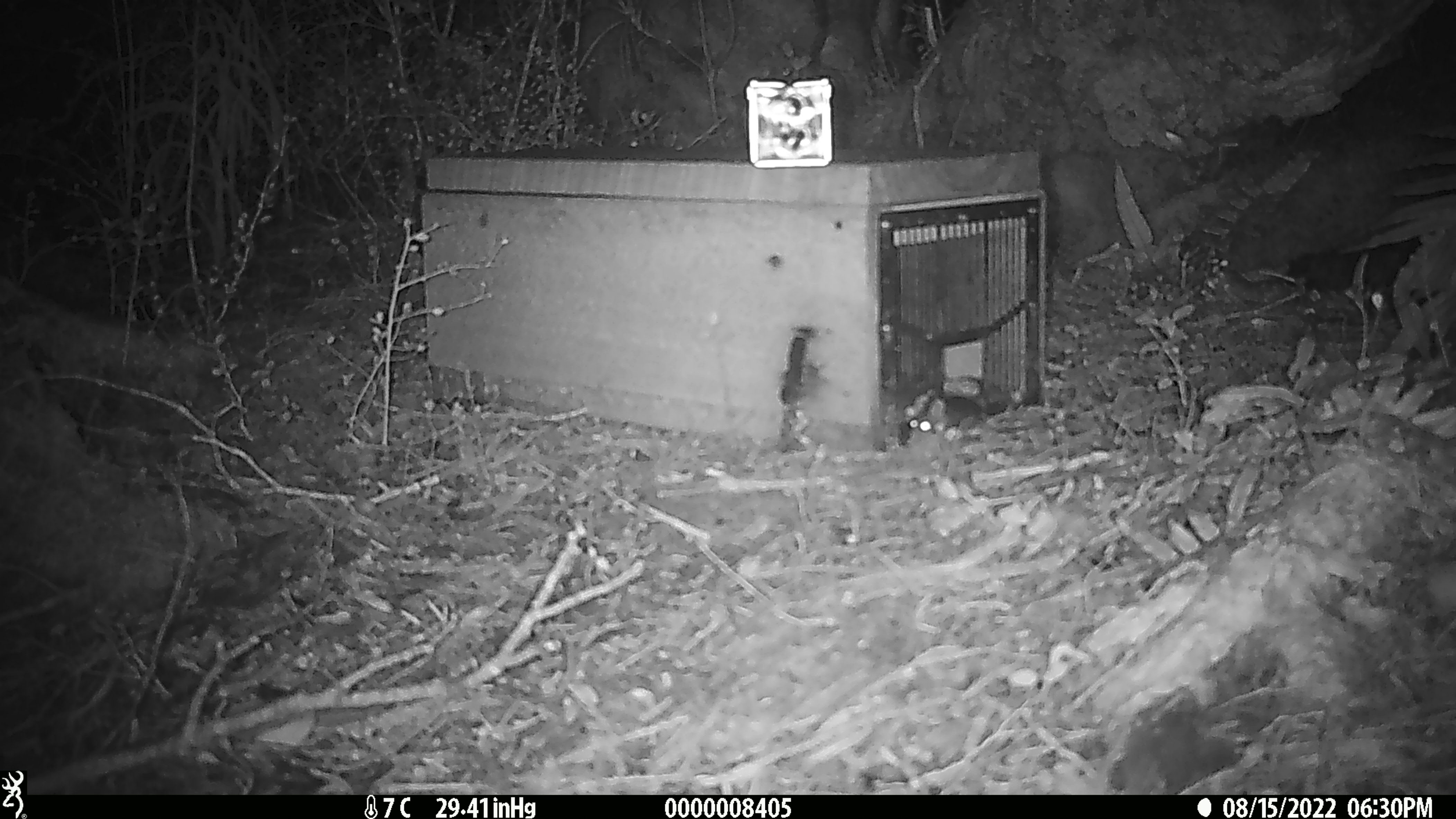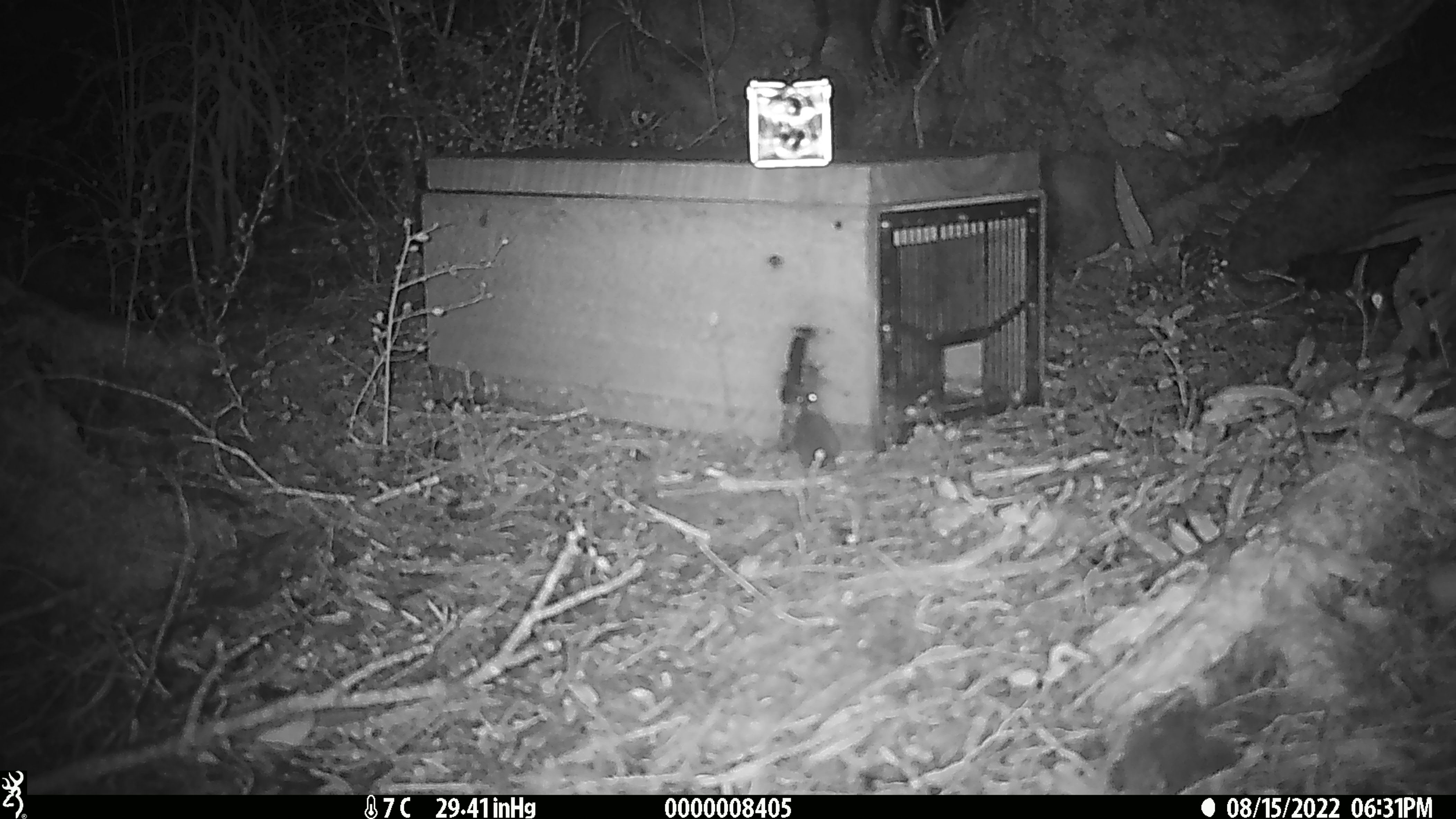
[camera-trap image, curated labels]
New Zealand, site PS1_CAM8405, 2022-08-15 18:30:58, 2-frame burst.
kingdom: Animalia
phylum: Chordata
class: Mammalia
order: Rodentia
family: Muridae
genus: Mus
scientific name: Mus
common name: mouse